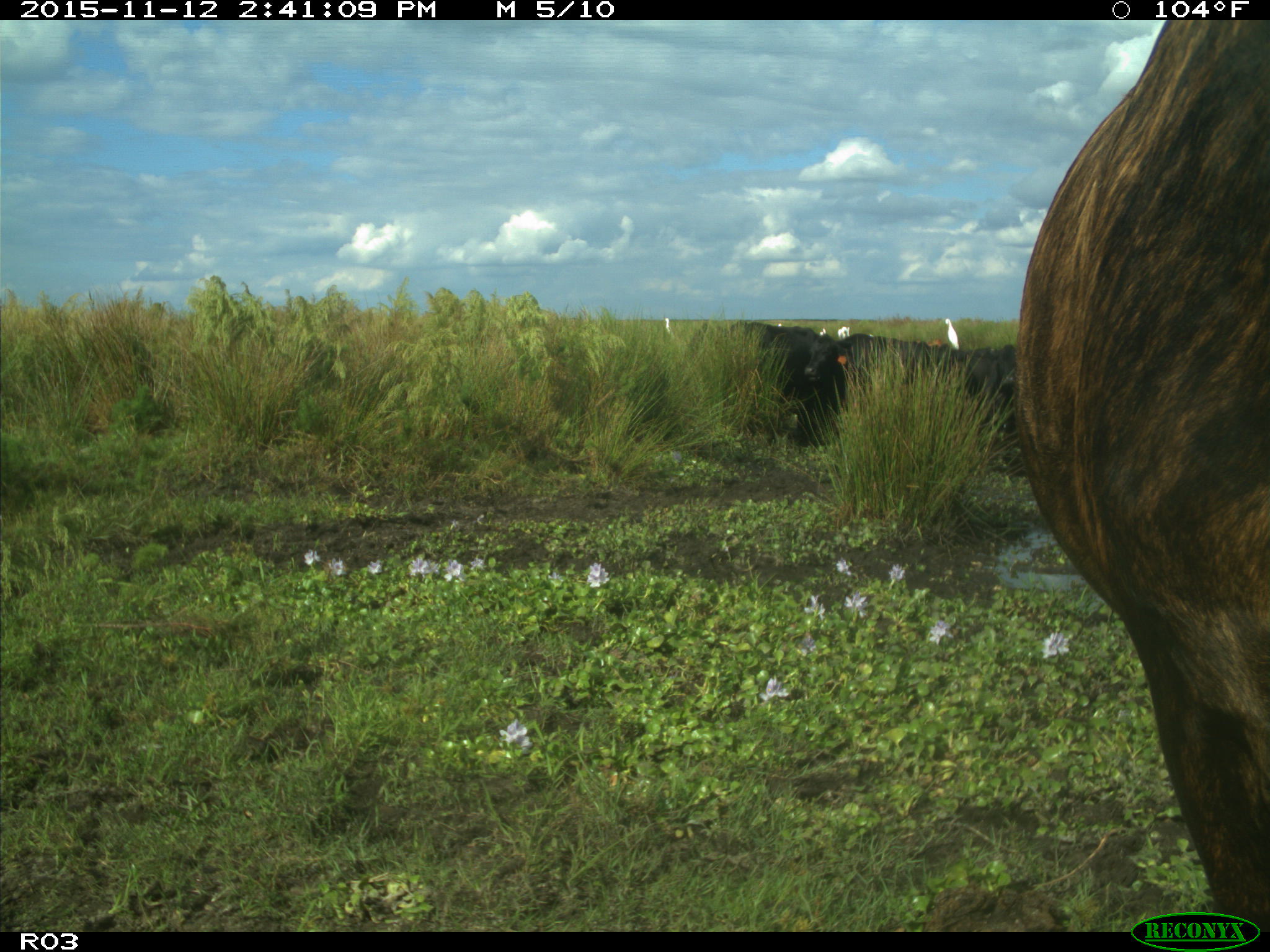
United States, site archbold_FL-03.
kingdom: Animalia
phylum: Chordata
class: Mammalia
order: Artiodactyla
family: Bovidae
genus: Bos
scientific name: Bos taurus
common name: domestic cow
Bos taurus (domestic cow).